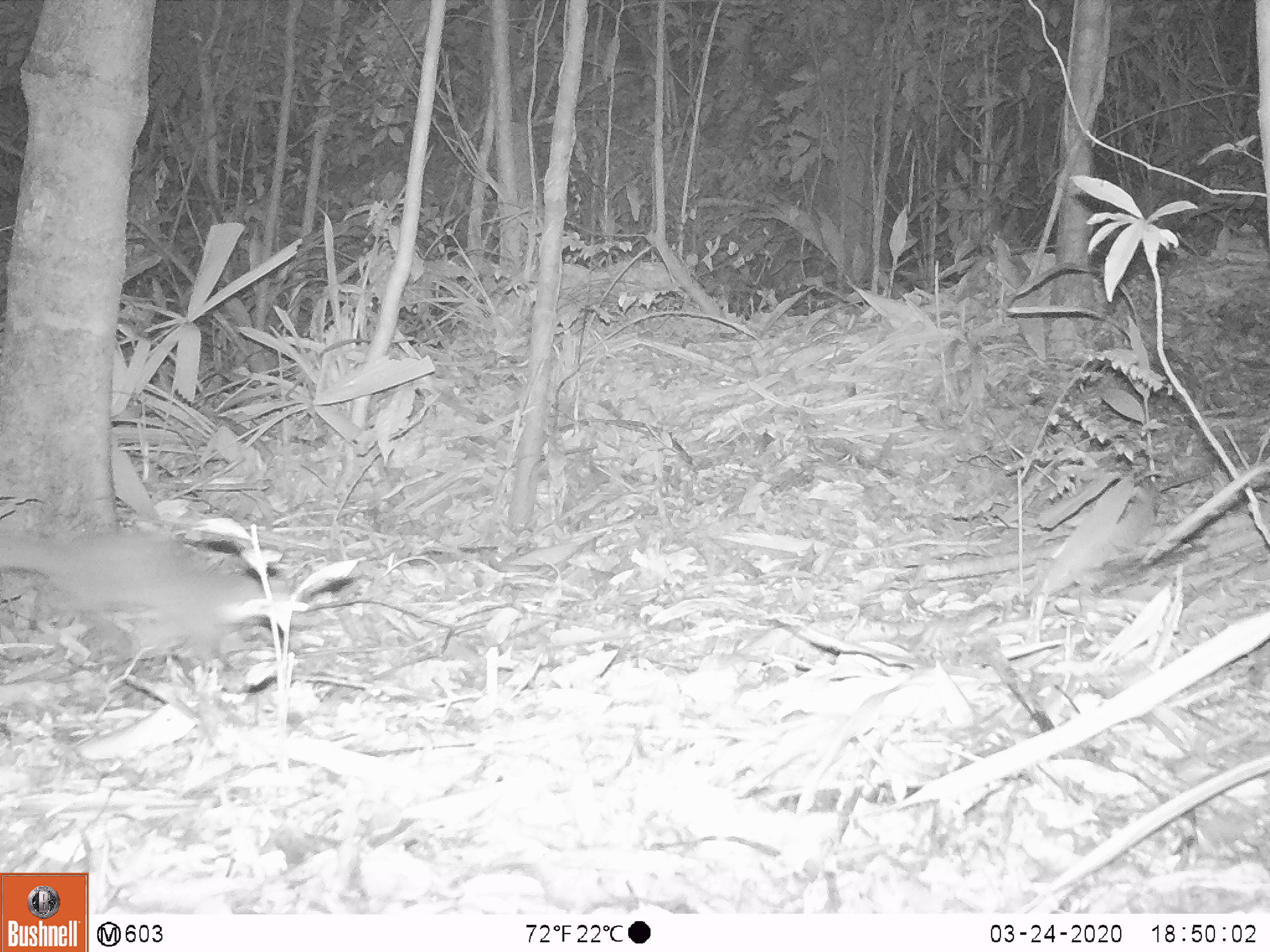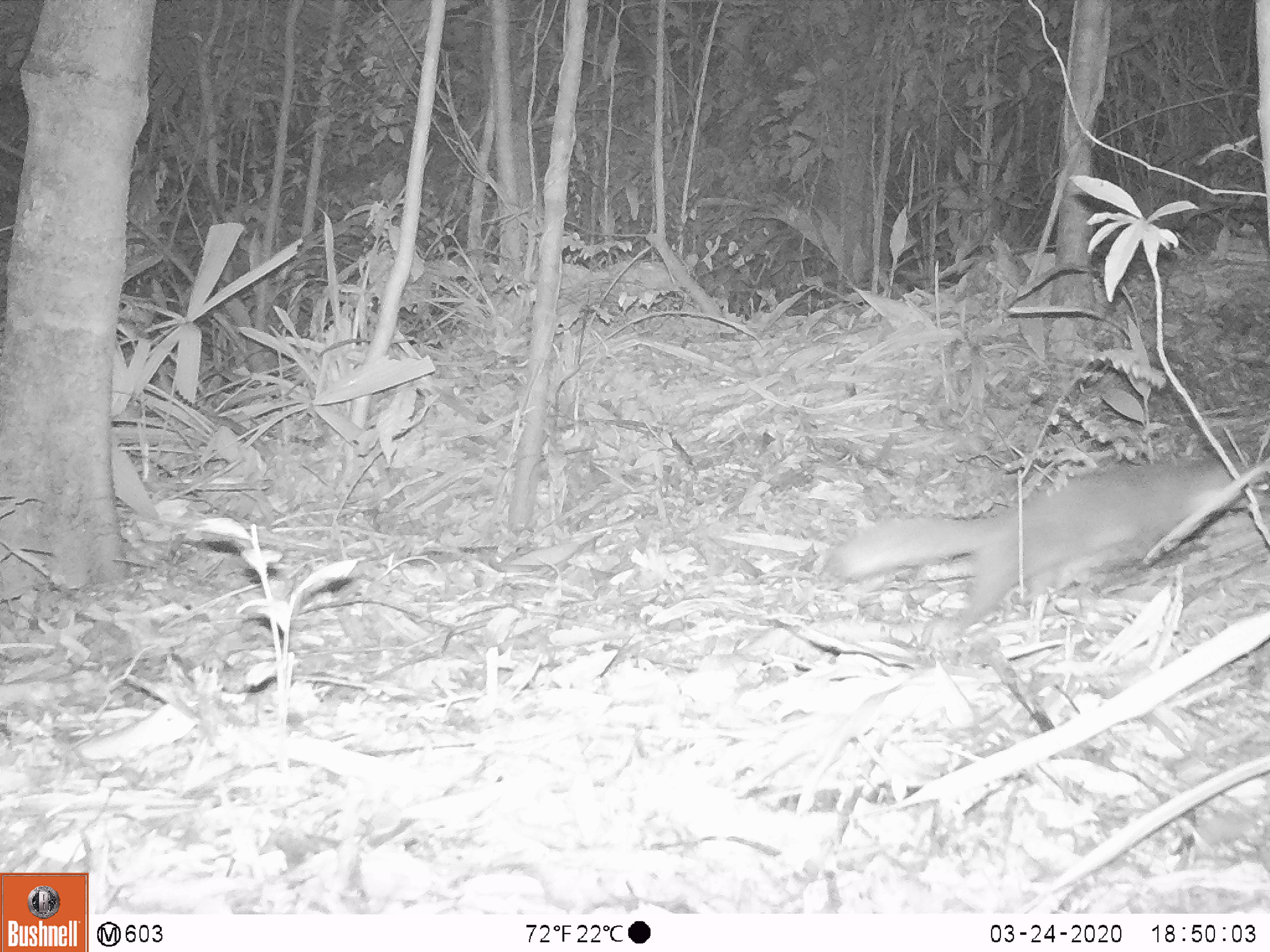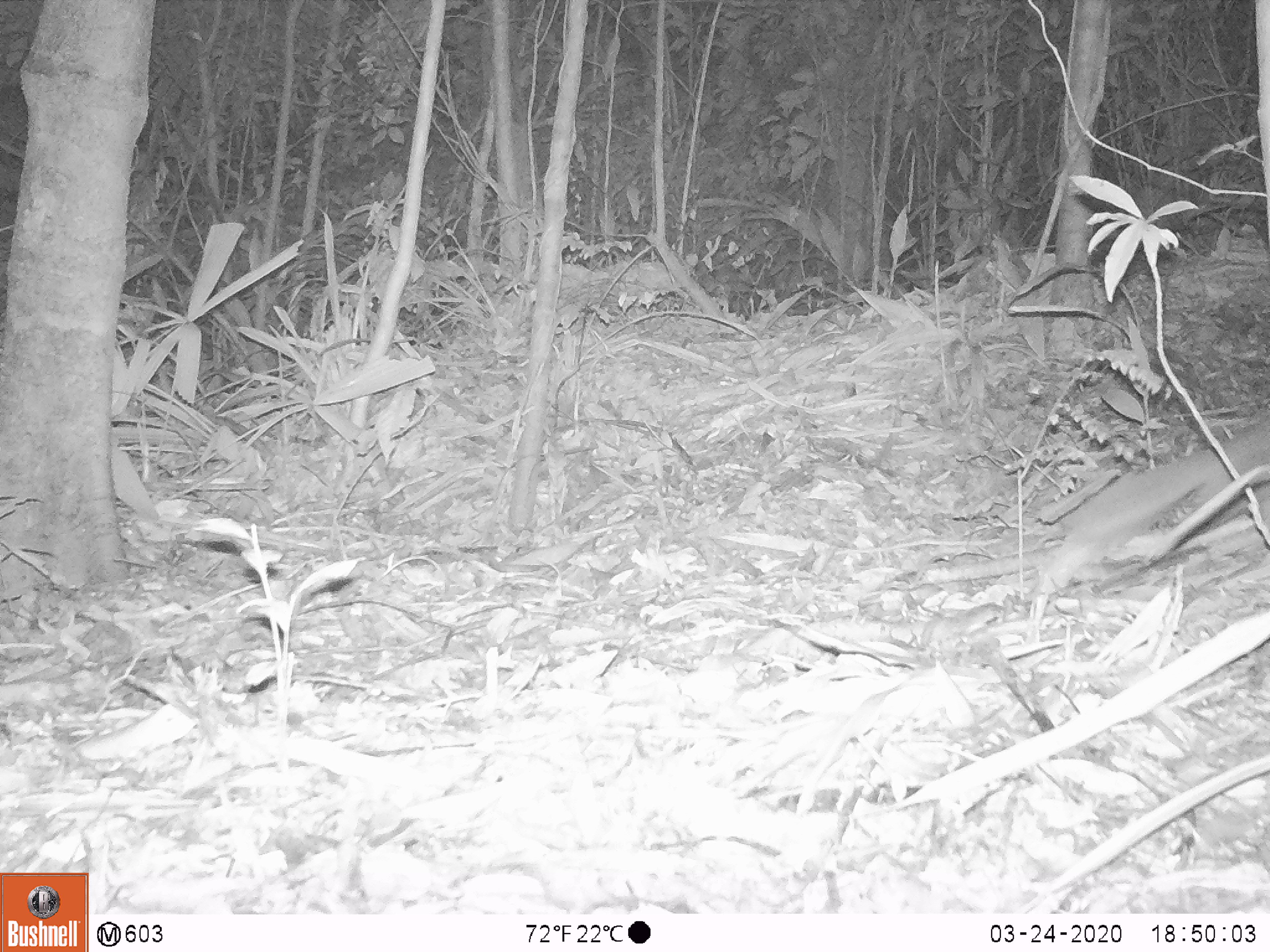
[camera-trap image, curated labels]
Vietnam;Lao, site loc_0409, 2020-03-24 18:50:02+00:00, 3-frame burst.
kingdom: Animalia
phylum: Chordata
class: Mammalia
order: Carnivora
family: Mustelidae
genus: Melogale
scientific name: Melogale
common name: ferret badger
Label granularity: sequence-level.